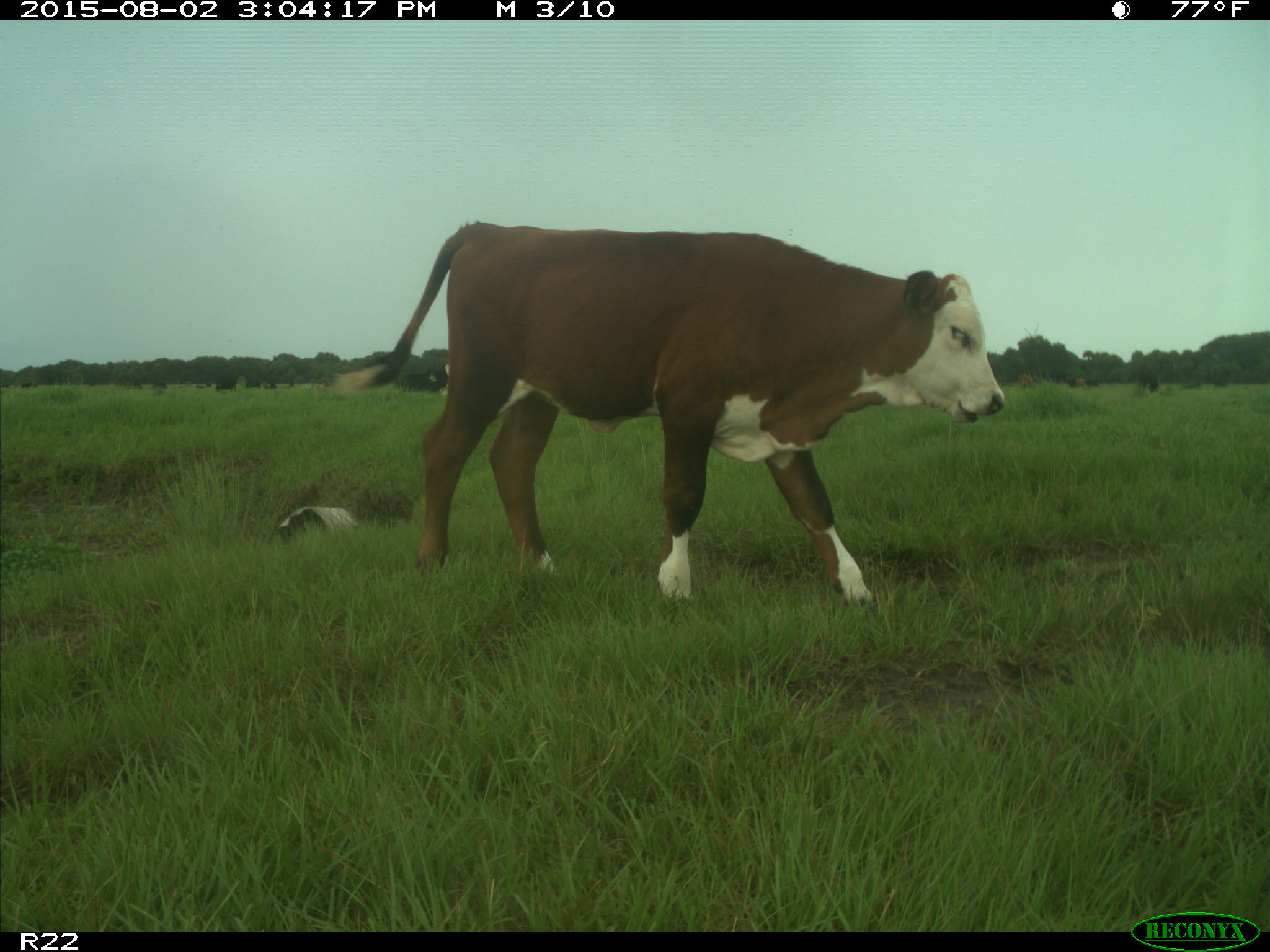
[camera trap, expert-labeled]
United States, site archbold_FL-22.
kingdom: Animalia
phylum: Chordata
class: Mammalia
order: Artiodactyla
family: Bovidae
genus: Bos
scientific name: Bos taurus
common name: domestic cow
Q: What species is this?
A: Bos taurus (domestic cow).